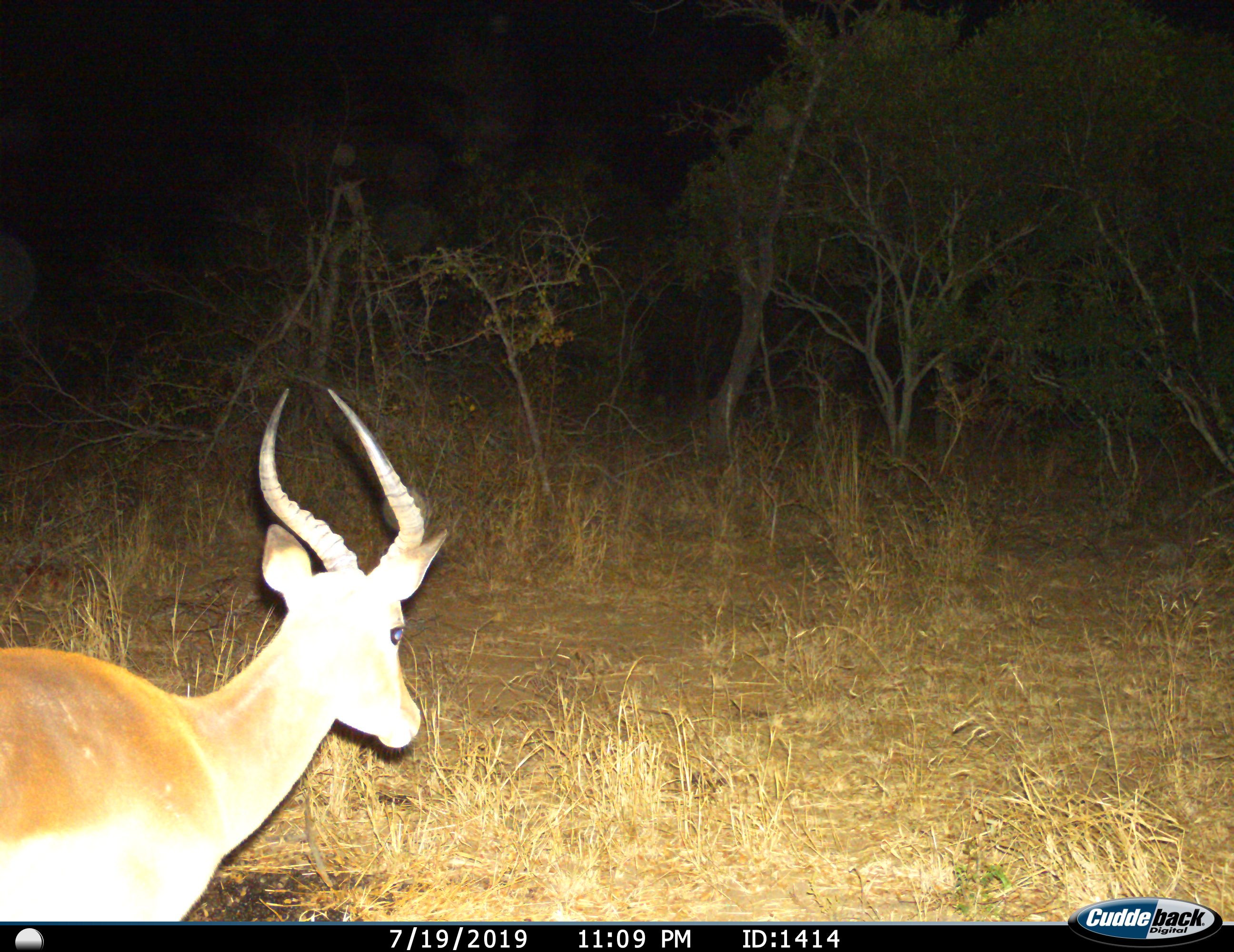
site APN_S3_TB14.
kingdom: Animalia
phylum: Chordata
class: Mammalia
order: Artiodactyla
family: Bovidae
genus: Aepyceros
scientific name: Aepyceros melampus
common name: impala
Impala (Aepyceros melampus), count 1. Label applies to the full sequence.